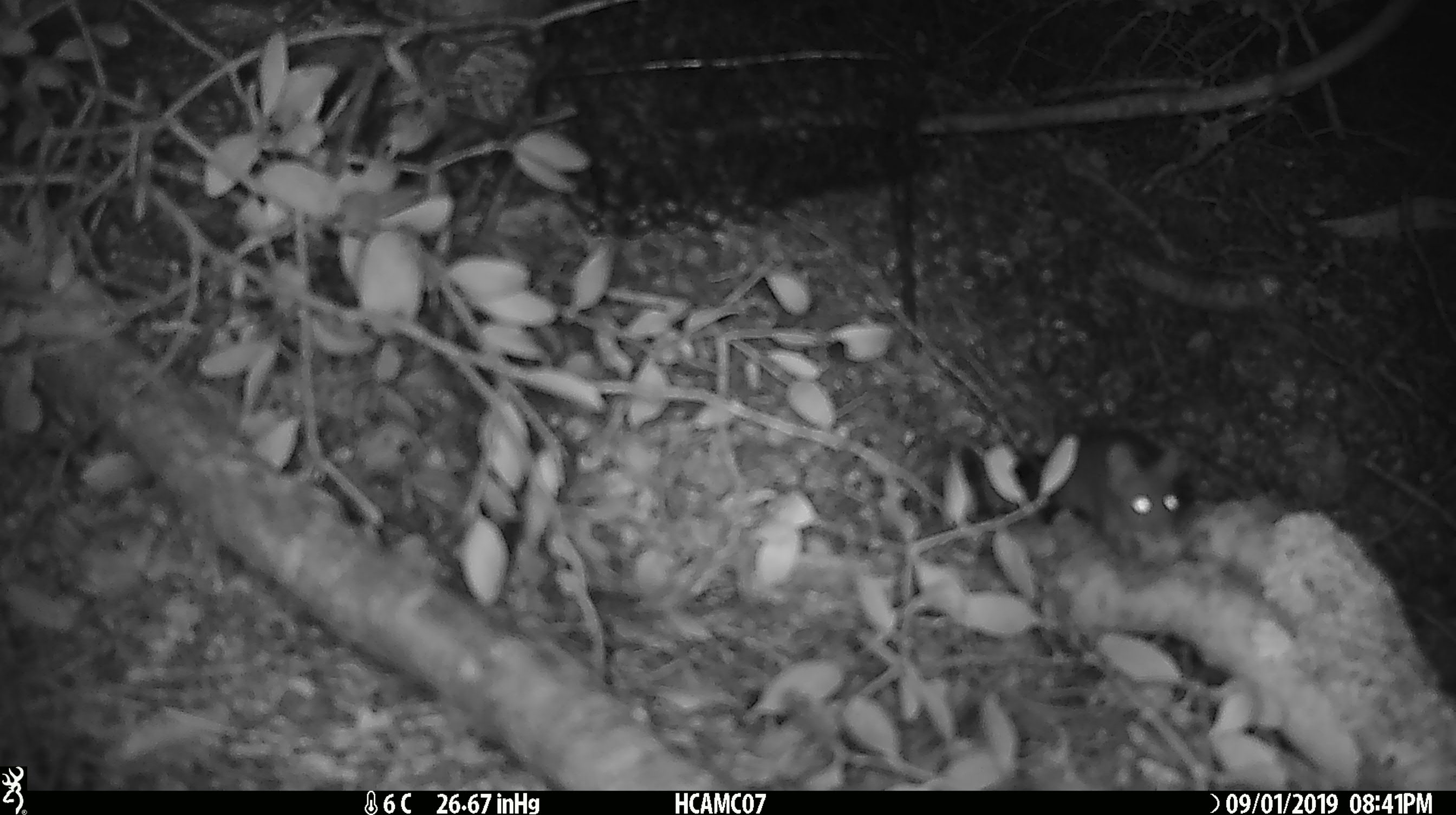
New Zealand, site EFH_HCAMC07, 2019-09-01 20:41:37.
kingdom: Animalia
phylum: Chordata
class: Mammalia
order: Rodentia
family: Muridae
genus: Mus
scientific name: Mus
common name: mouse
Mouse (Mus).